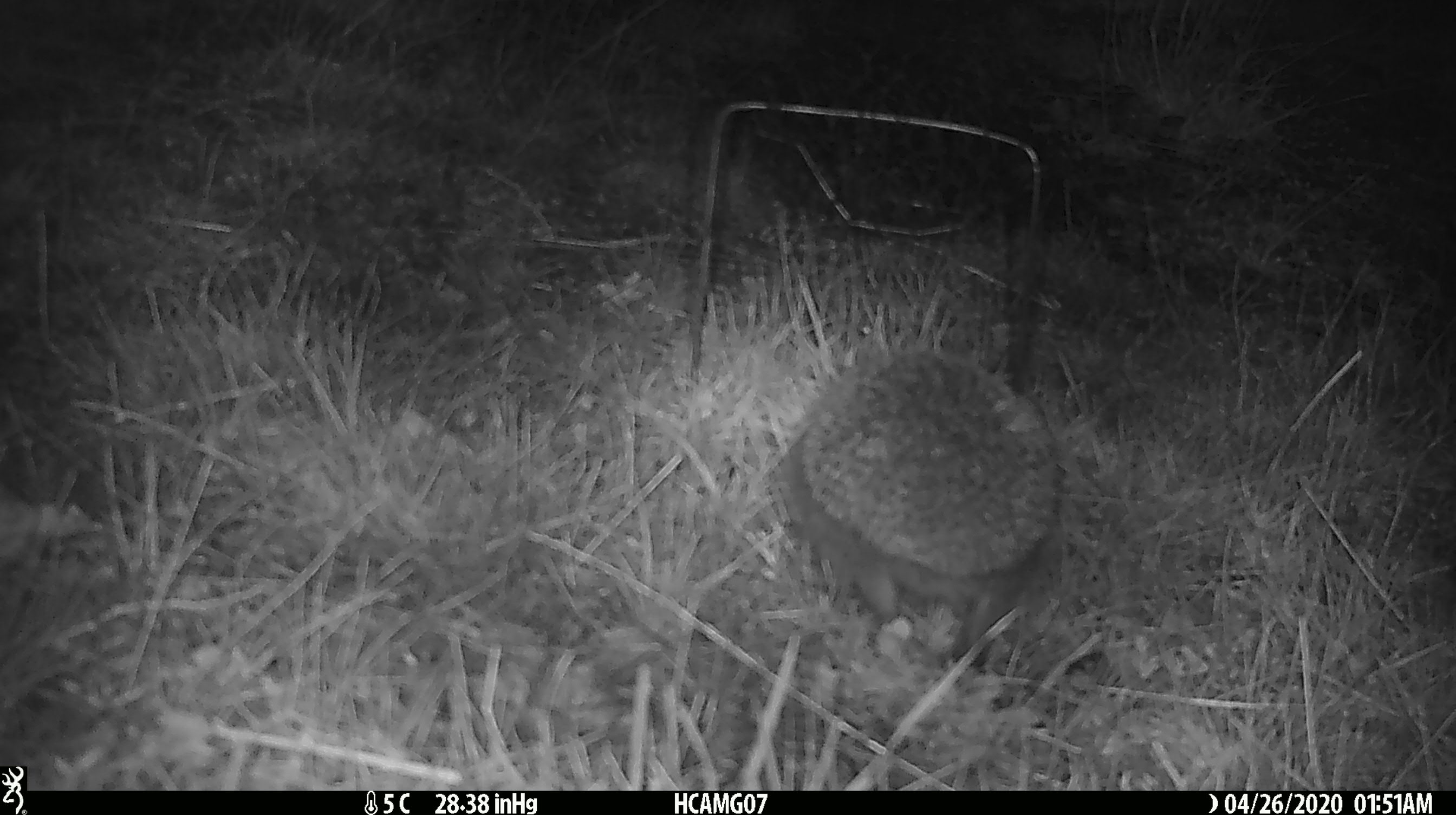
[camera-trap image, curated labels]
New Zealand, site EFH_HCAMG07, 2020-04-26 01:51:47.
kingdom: Animalia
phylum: Chordata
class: Mammalia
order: Eulipotyphla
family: Erinaceidae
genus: Erinaceus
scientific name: Erinaceus europaeus europaeus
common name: european hedgehog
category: hedgehog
Hedgehog (european hedgehog) (Erinaceus europaeus europaeus).